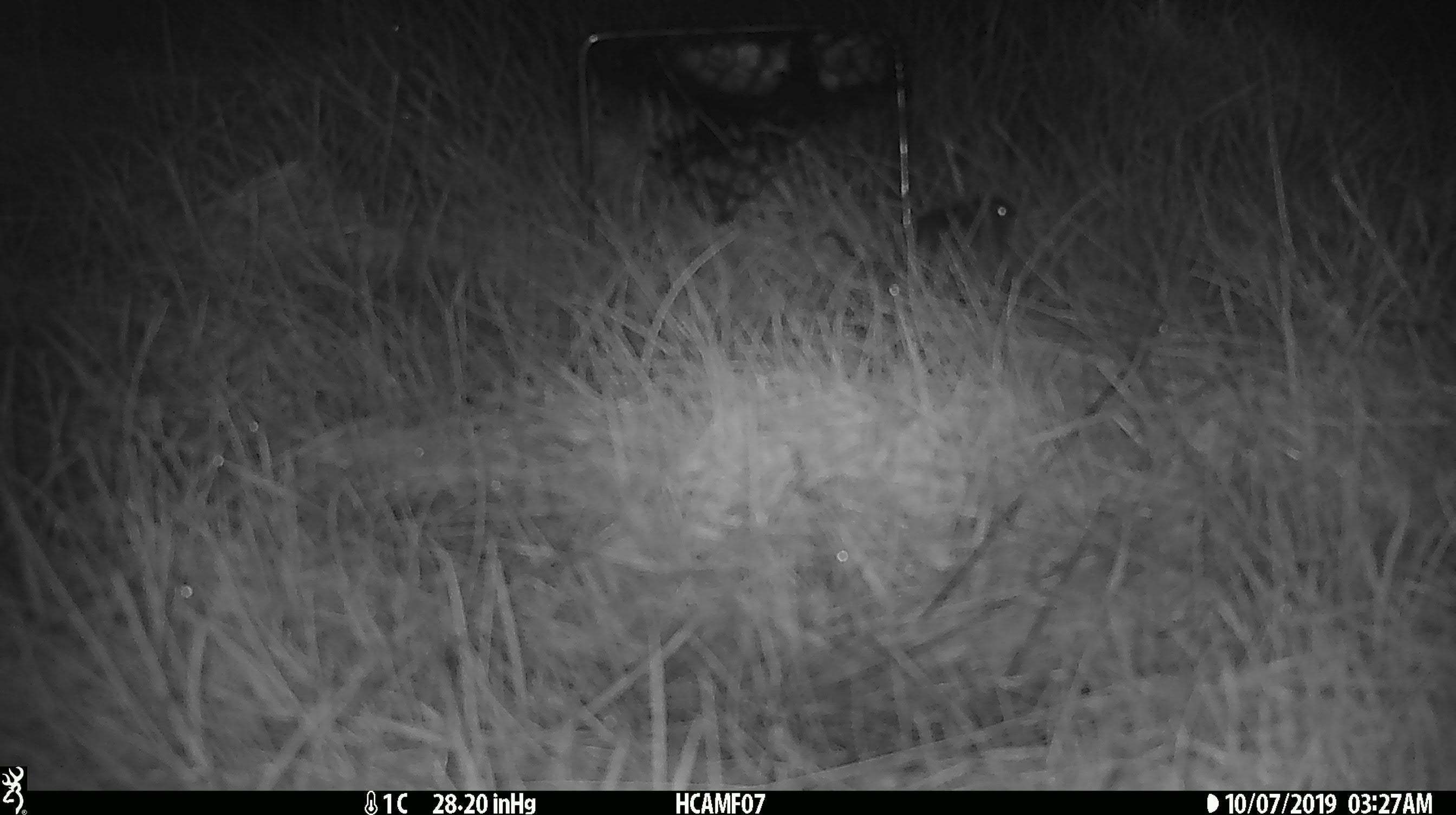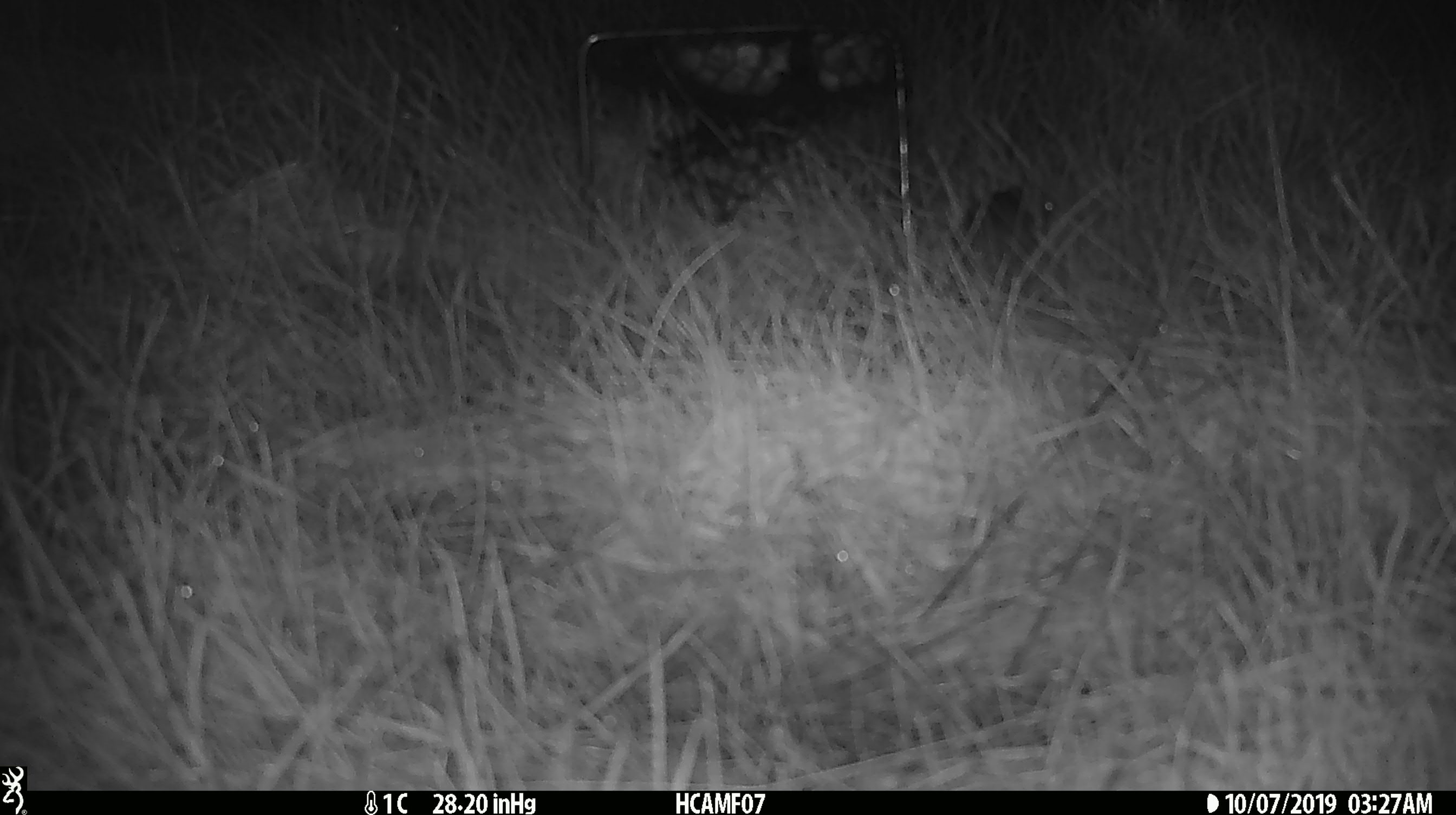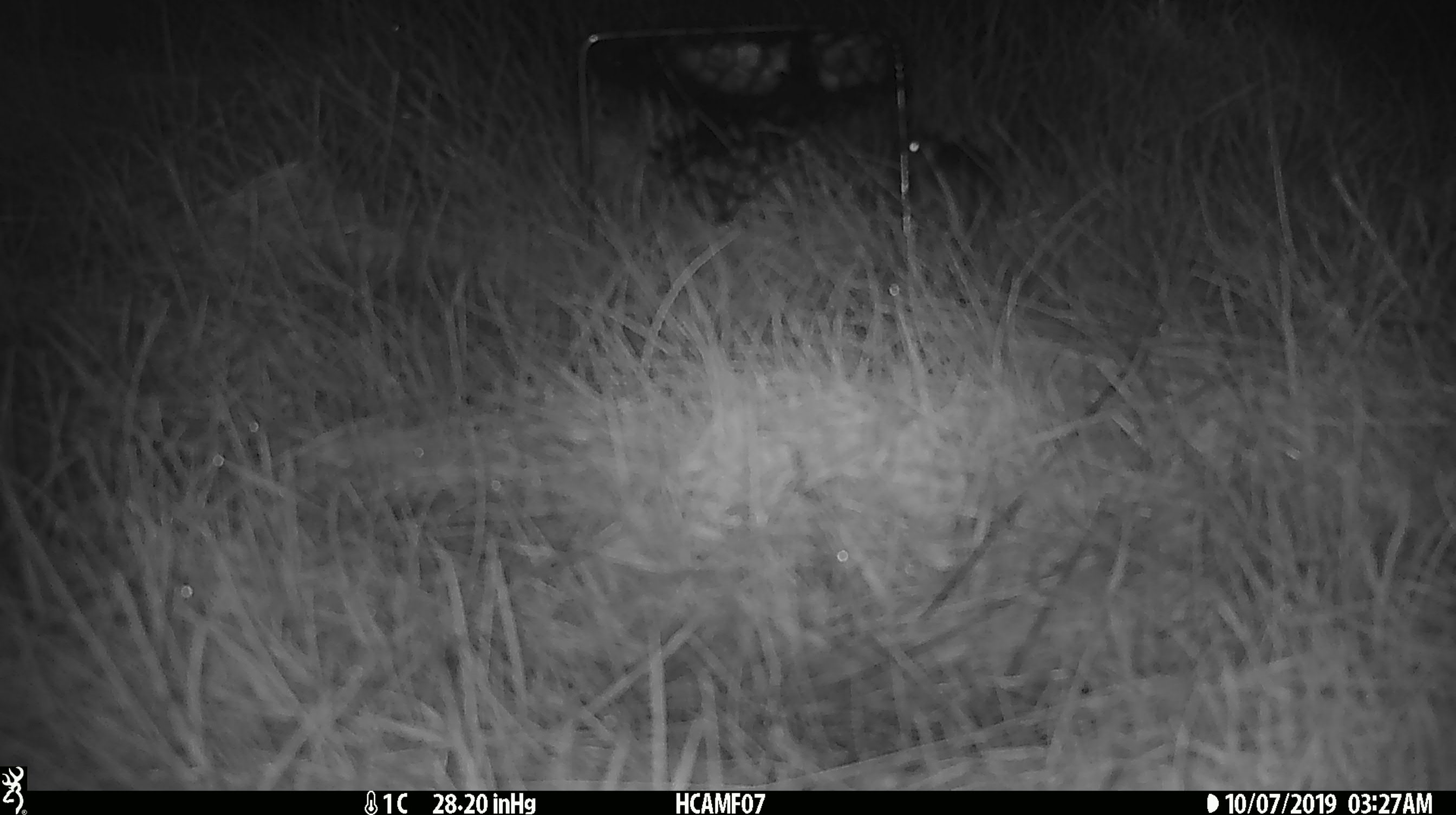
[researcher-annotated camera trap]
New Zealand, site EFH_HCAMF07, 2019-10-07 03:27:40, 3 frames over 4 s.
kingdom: Animalia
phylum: Chordata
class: Mammalia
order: Rodentia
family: Muridae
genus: Mus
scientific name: Mus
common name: mouse